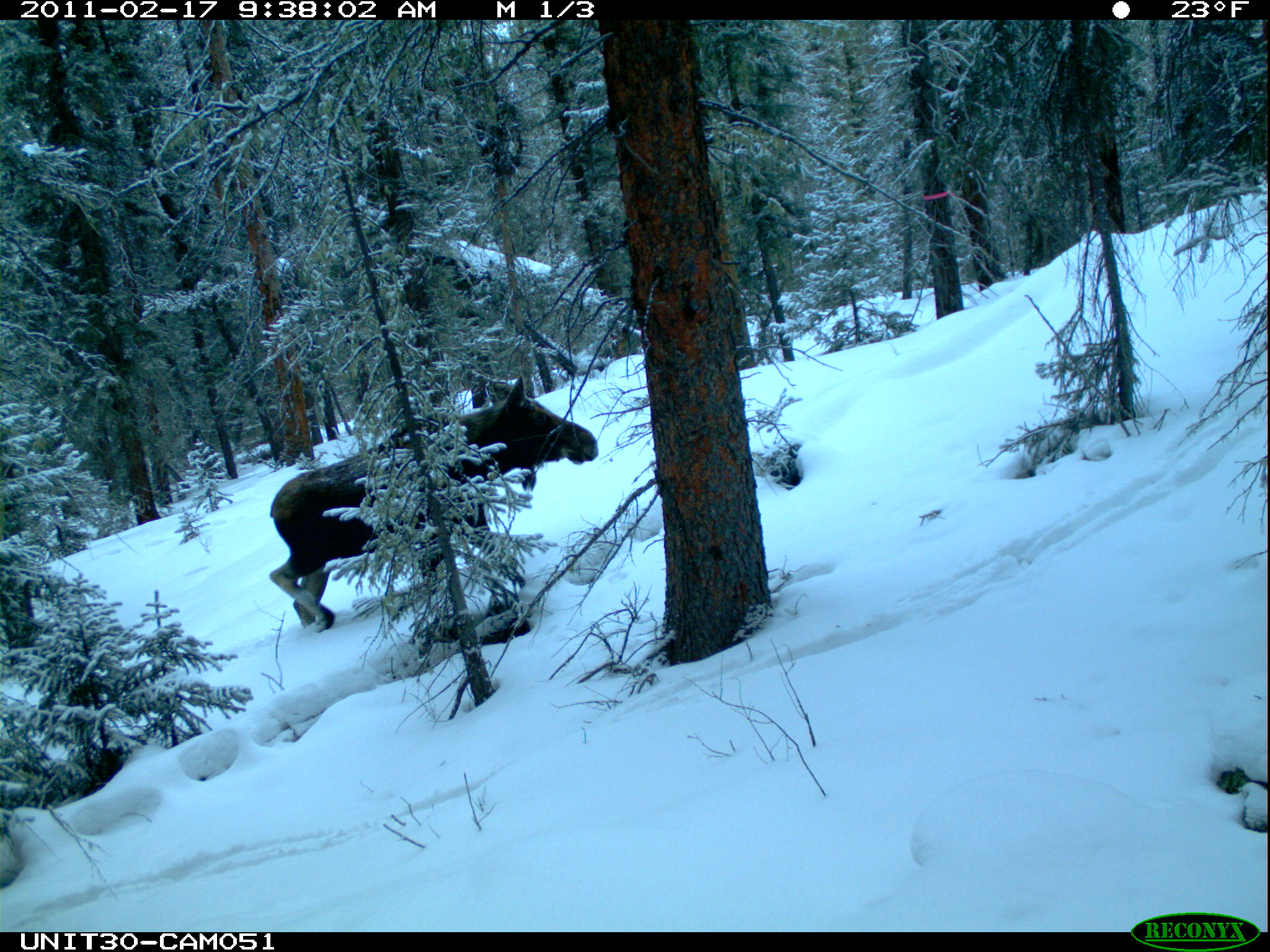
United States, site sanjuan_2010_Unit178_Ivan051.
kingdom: Animalia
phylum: Chordata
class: Mammalia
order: Artiodactyla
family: Cervidae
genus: Alces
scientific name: Alces alces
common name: moose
Alces alces (moose).